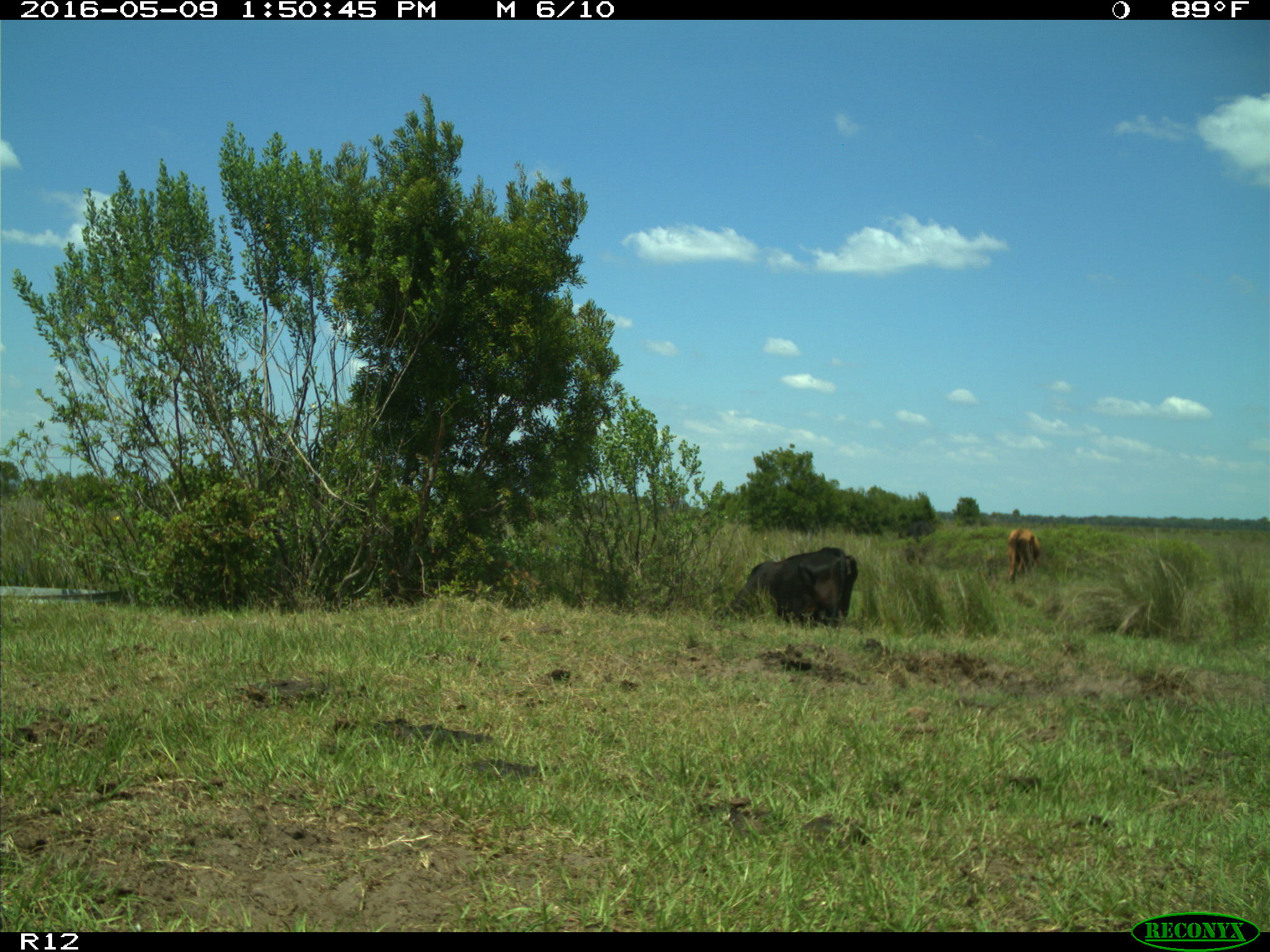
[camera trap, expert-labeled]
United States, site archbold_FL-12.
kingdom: Animalia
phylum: Chordata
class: Mammalia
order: Artiodactyla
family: Bovidae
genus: Bos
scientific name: Bos taurus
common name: domestic cow